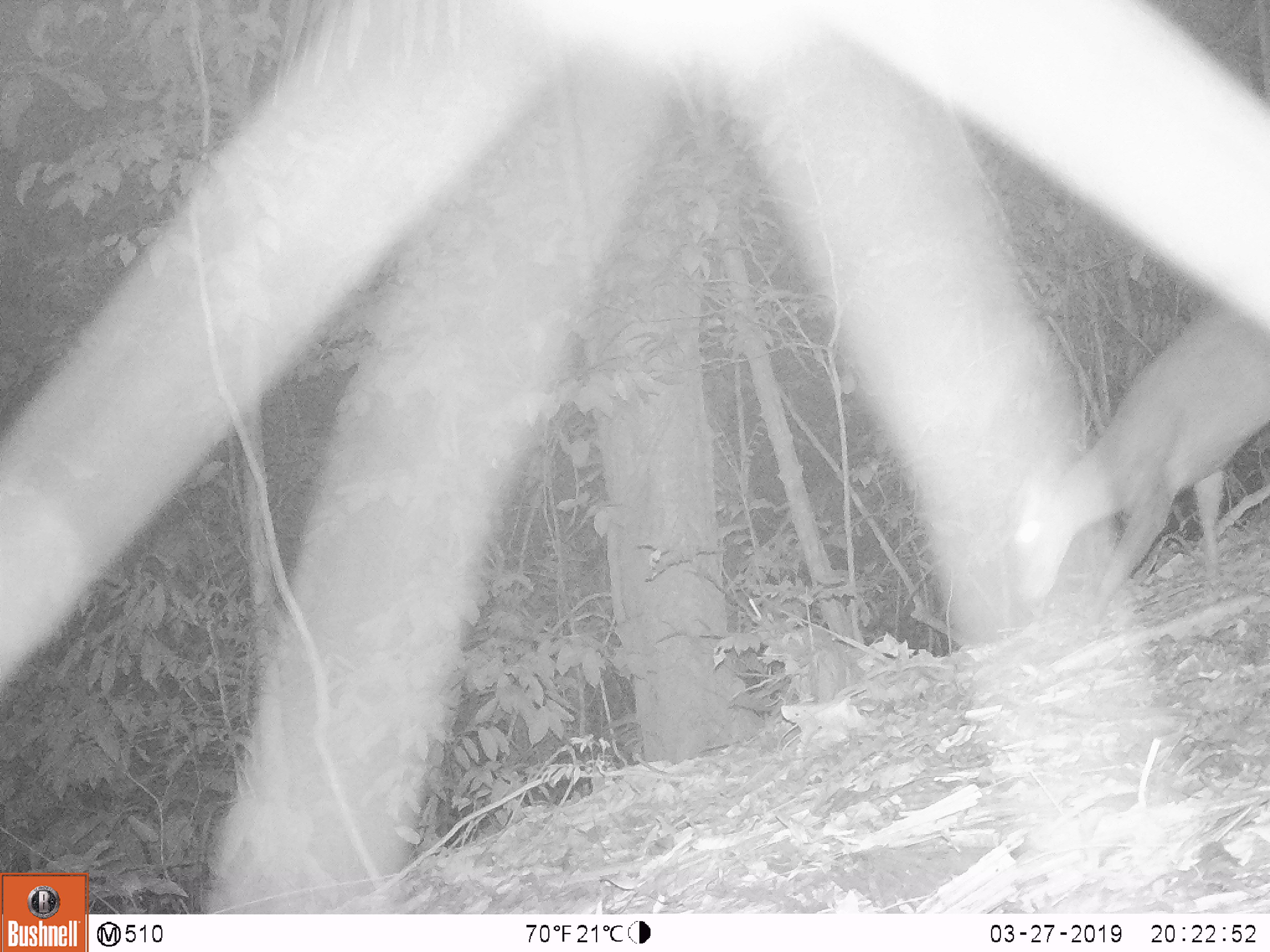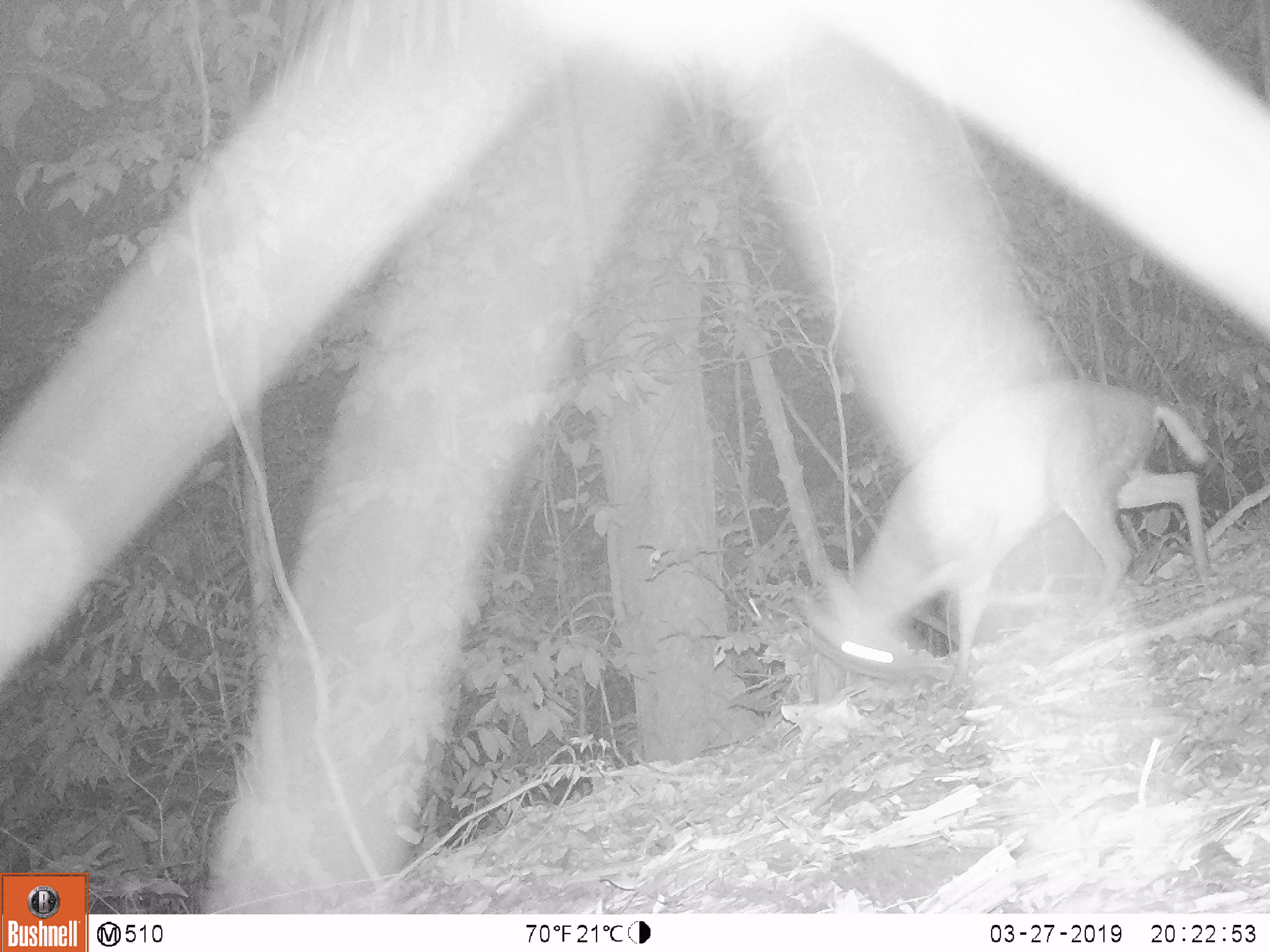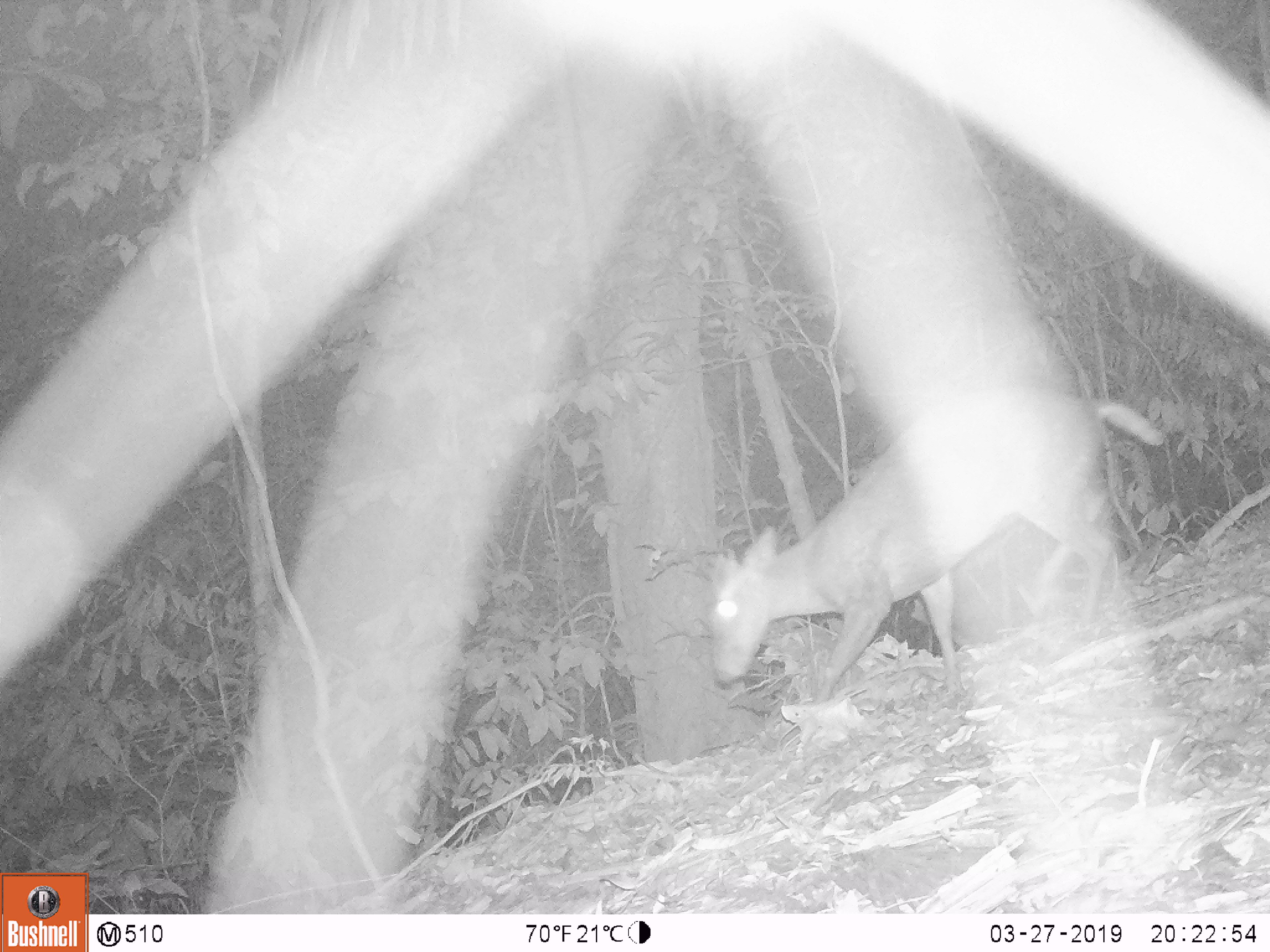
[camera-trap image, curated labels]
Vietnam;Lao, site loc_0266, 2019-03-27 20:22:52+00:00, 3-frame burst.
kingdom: Animalia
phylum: Chordata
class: Mammalia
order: Artiodactyla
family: Cervidae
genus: Muntiacus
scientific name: Muntiacus rooseveltorum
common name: roosevelt's muntjac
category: roosevelts muntjac group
Roosevelts muntjac group (roosevelt's muntjac) (Muntiacus rooseveltorum). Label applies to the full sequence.